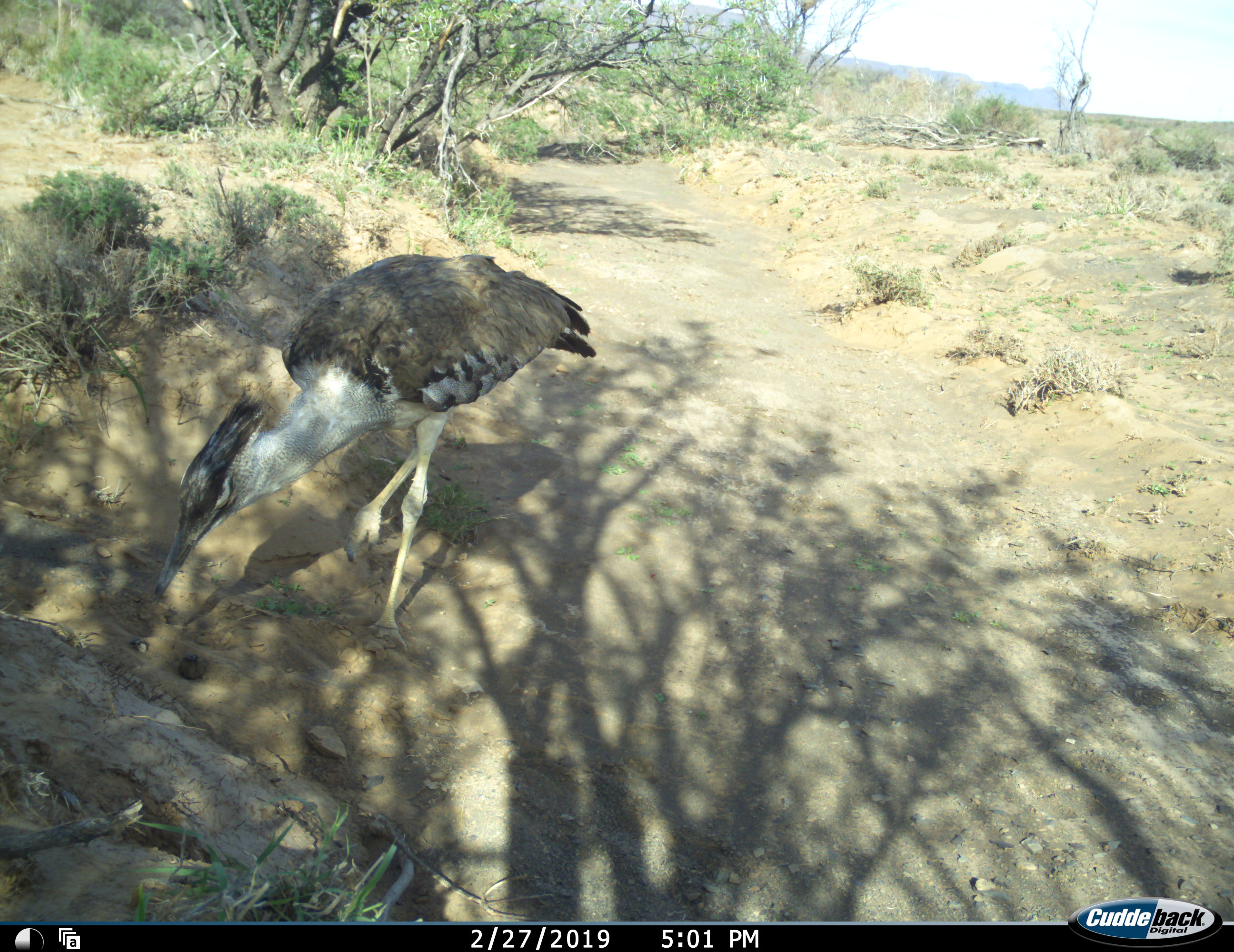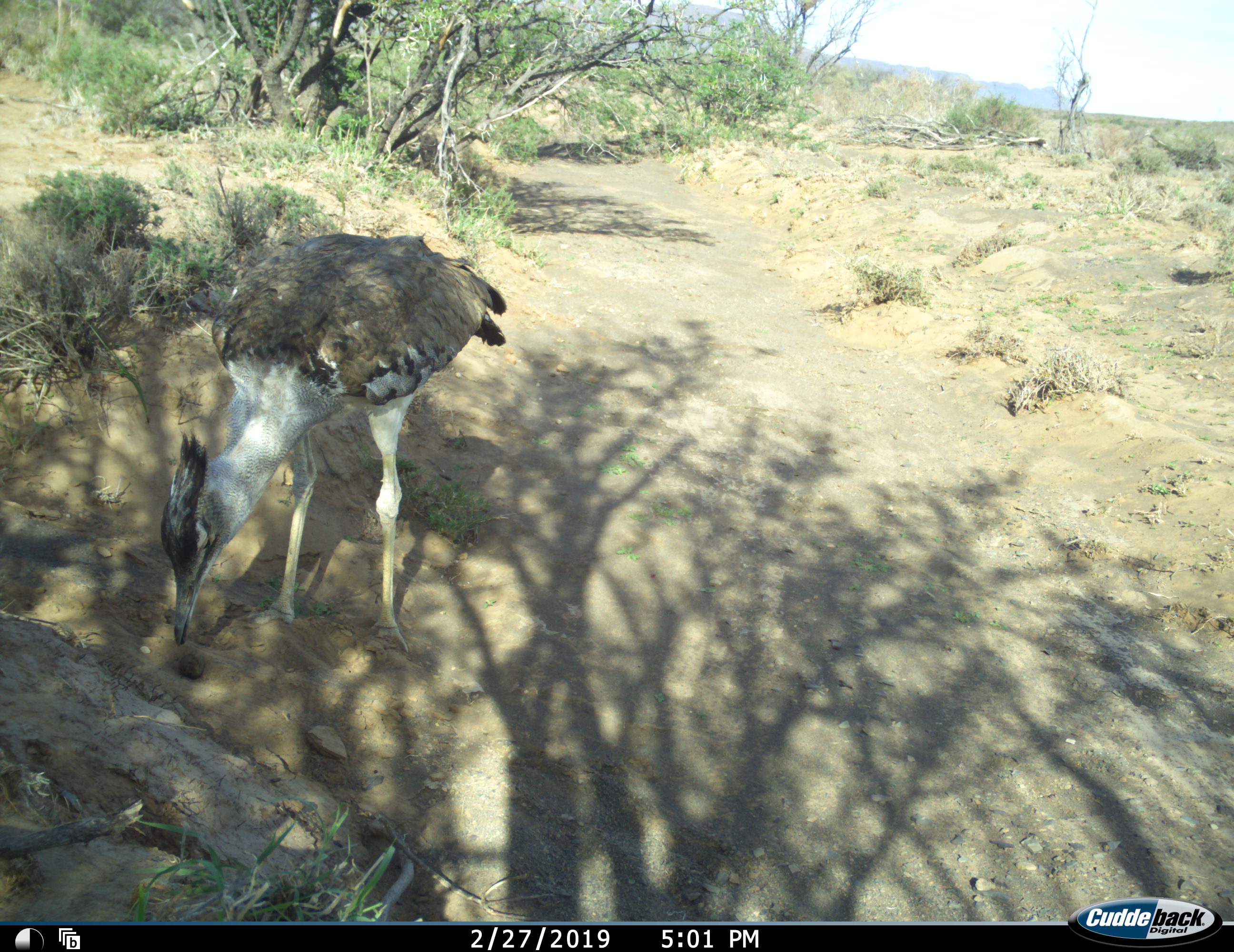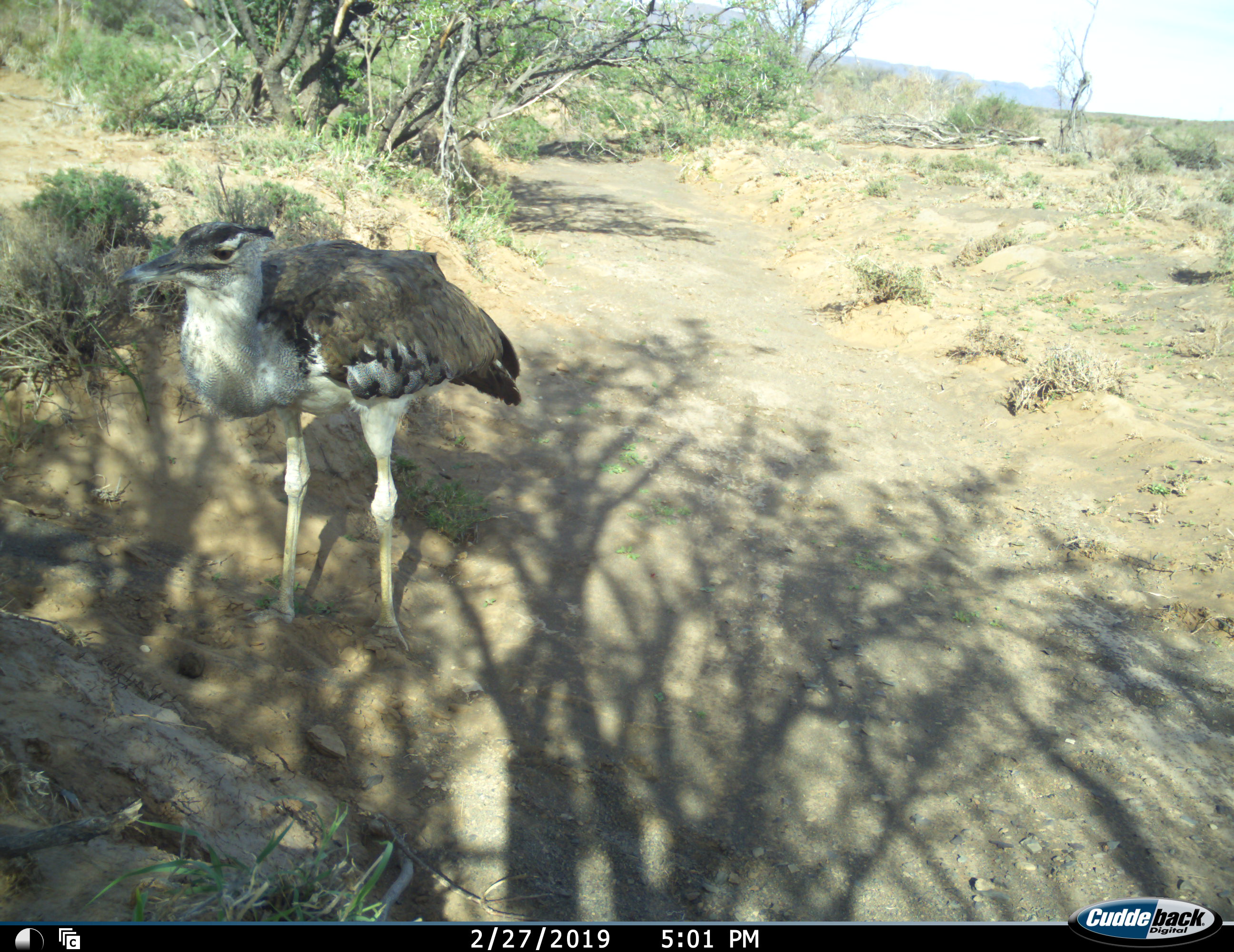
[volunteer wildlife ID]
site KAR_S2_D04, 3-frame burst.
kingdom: Animalia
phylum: Chordata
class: Aves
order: Otidiformes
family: Otididae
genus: Ardeotis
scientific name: Ardeotis kori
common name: kori bustard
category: bustardkori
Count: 1.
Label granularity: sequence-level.